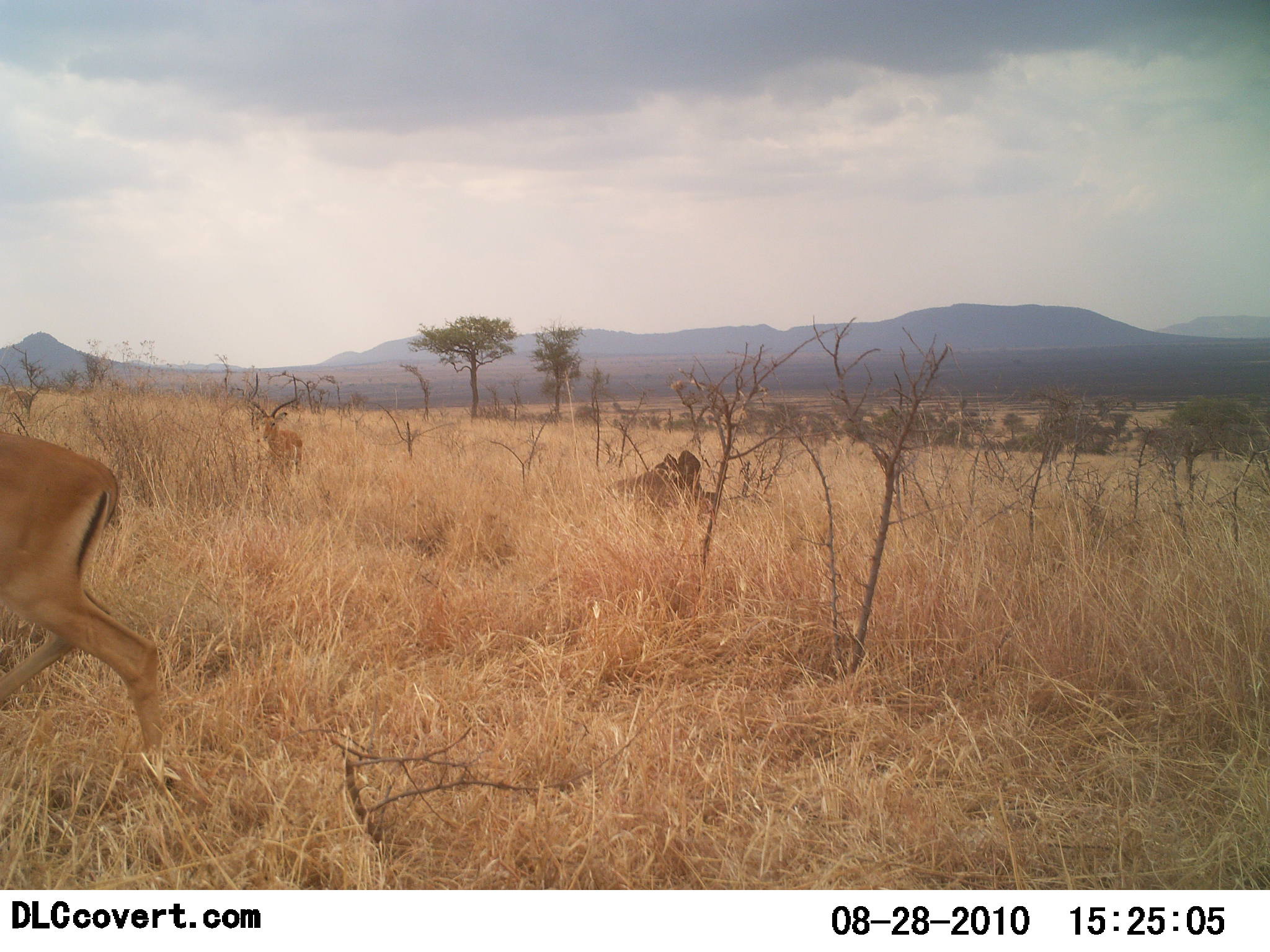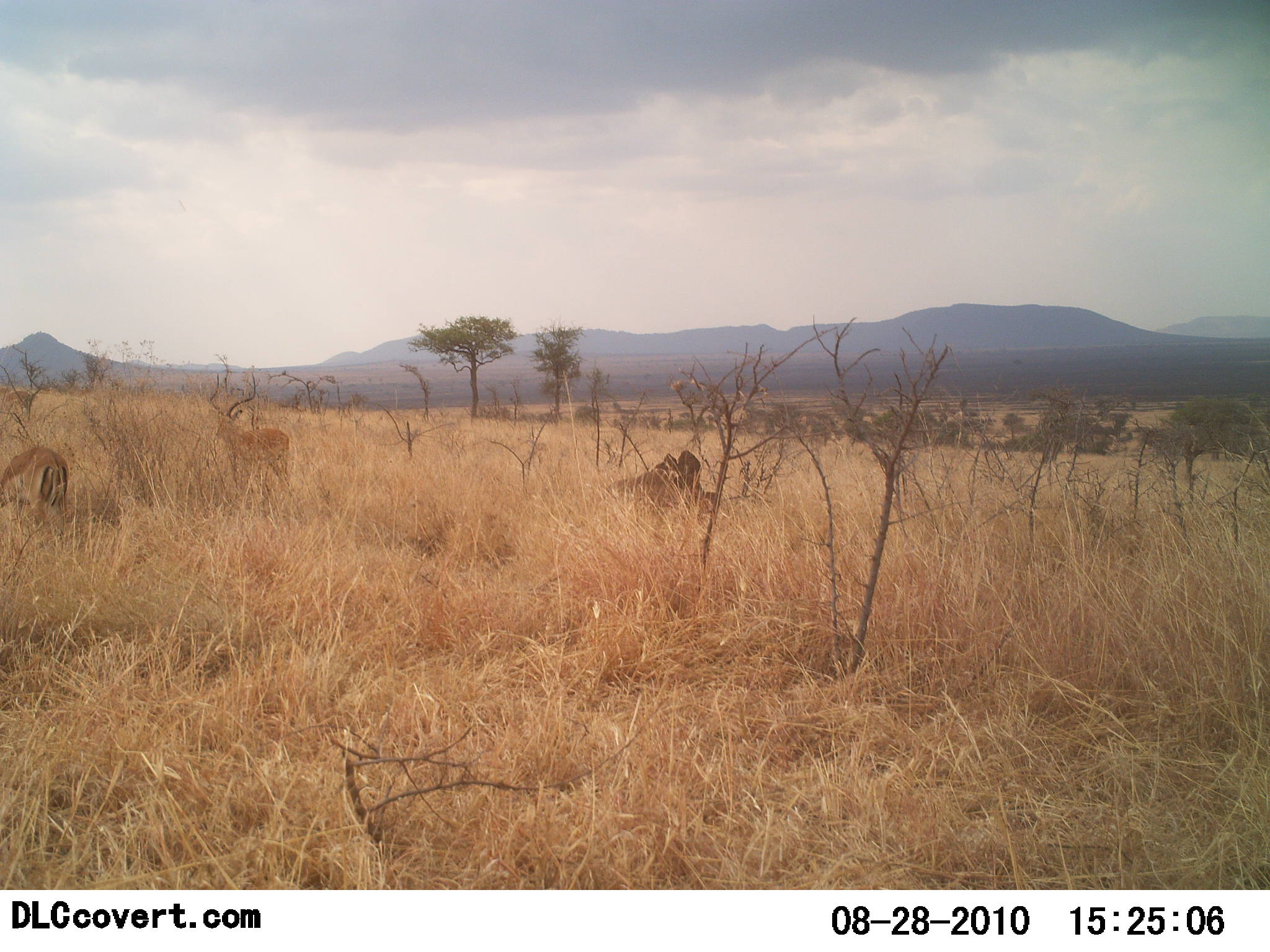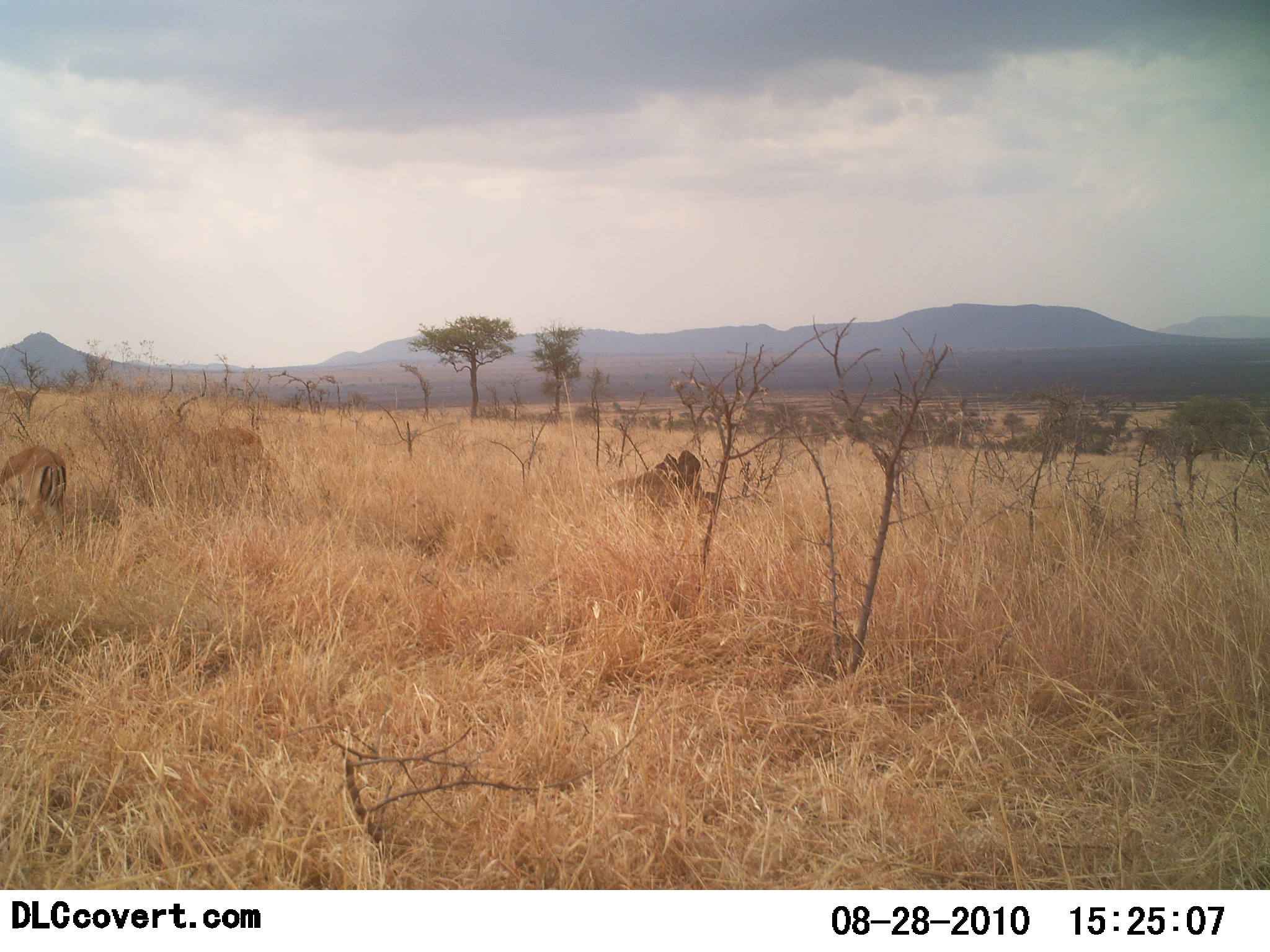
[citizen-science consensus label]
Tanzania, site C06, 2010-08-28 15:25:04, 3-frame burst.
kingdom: Animalia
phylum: Chordata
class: Mammalia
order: Artiodactyla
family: Bovidae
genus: Aepyceros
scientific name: Aepyceros melampus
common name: impala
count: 3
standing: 50%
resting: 14%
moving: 71%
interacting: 0%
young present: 0%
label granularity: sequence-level